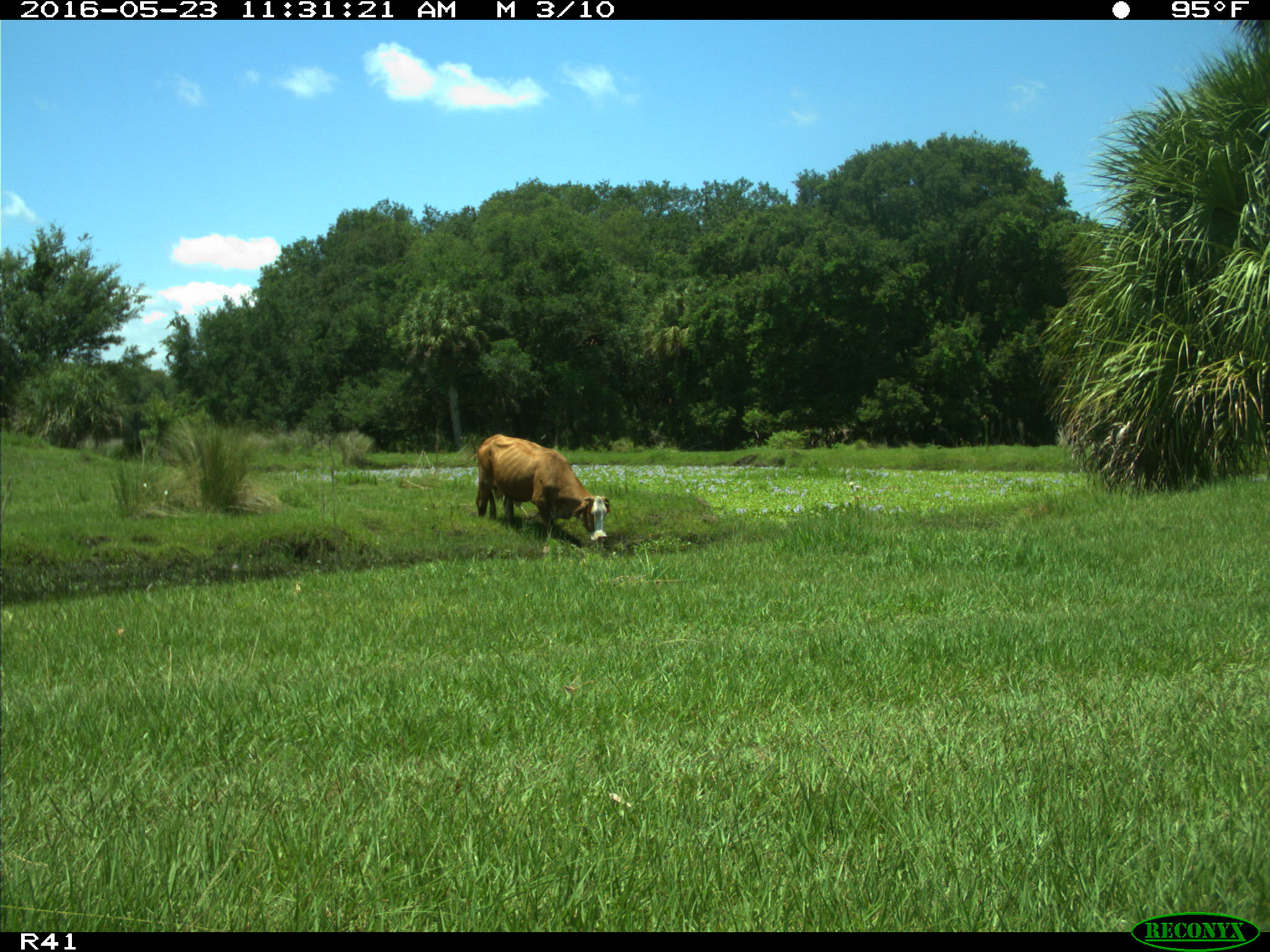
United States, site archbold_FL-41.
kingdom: Animalia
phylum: Chordata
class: Mammalia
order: Artiodactyla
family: Bovidae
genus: Bos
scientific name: Bos taurus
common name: domestic cow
Bos taurus (domestic cow).